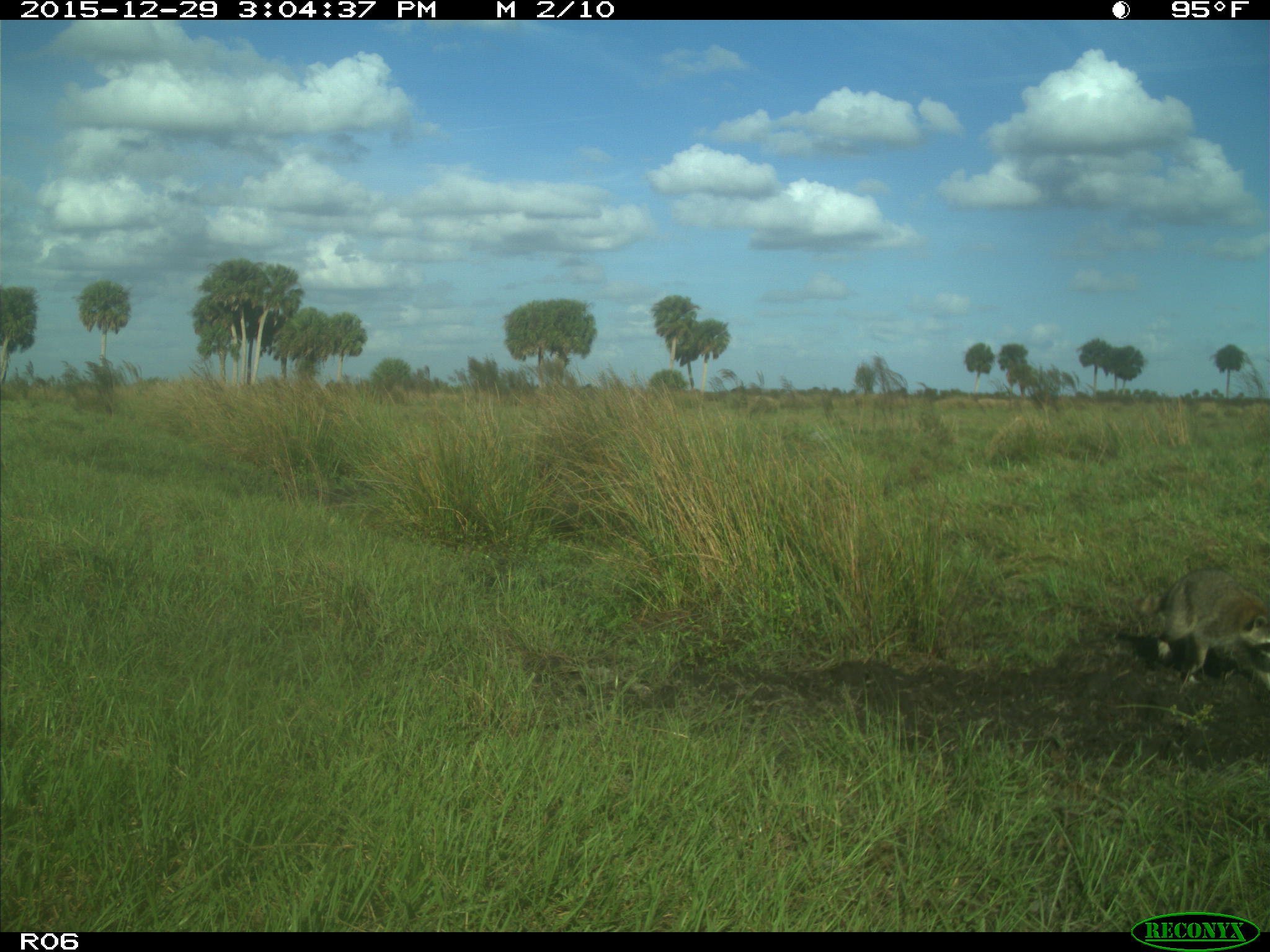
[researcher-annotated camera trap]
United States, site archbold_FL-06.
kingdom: Animalia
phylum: Chordata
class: Mammalia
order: Carnivora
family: Procyonidae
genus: Procyon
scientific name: Procyon lotor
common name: common raccoon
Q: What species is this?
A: Procyon lotor (common raccoon).